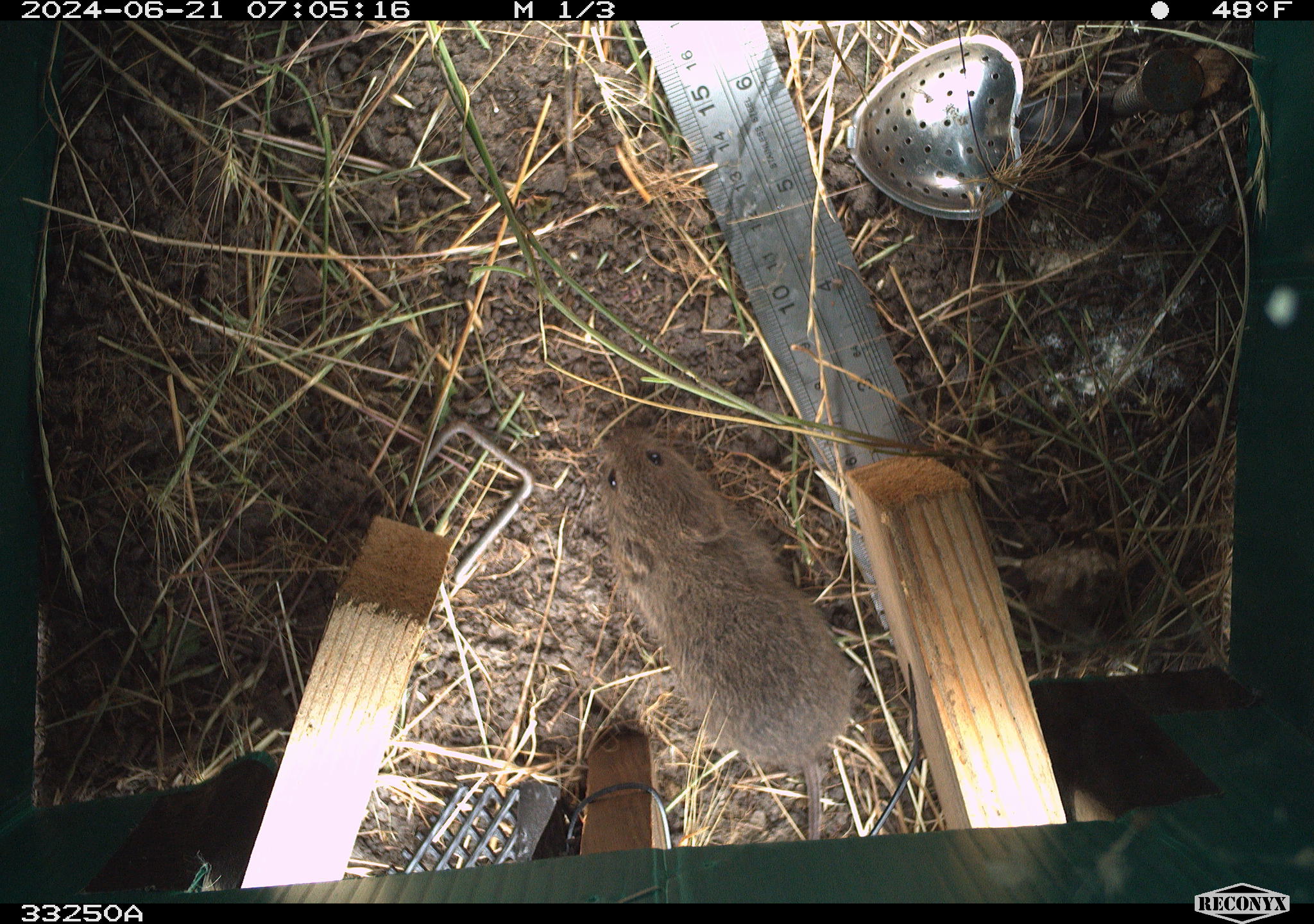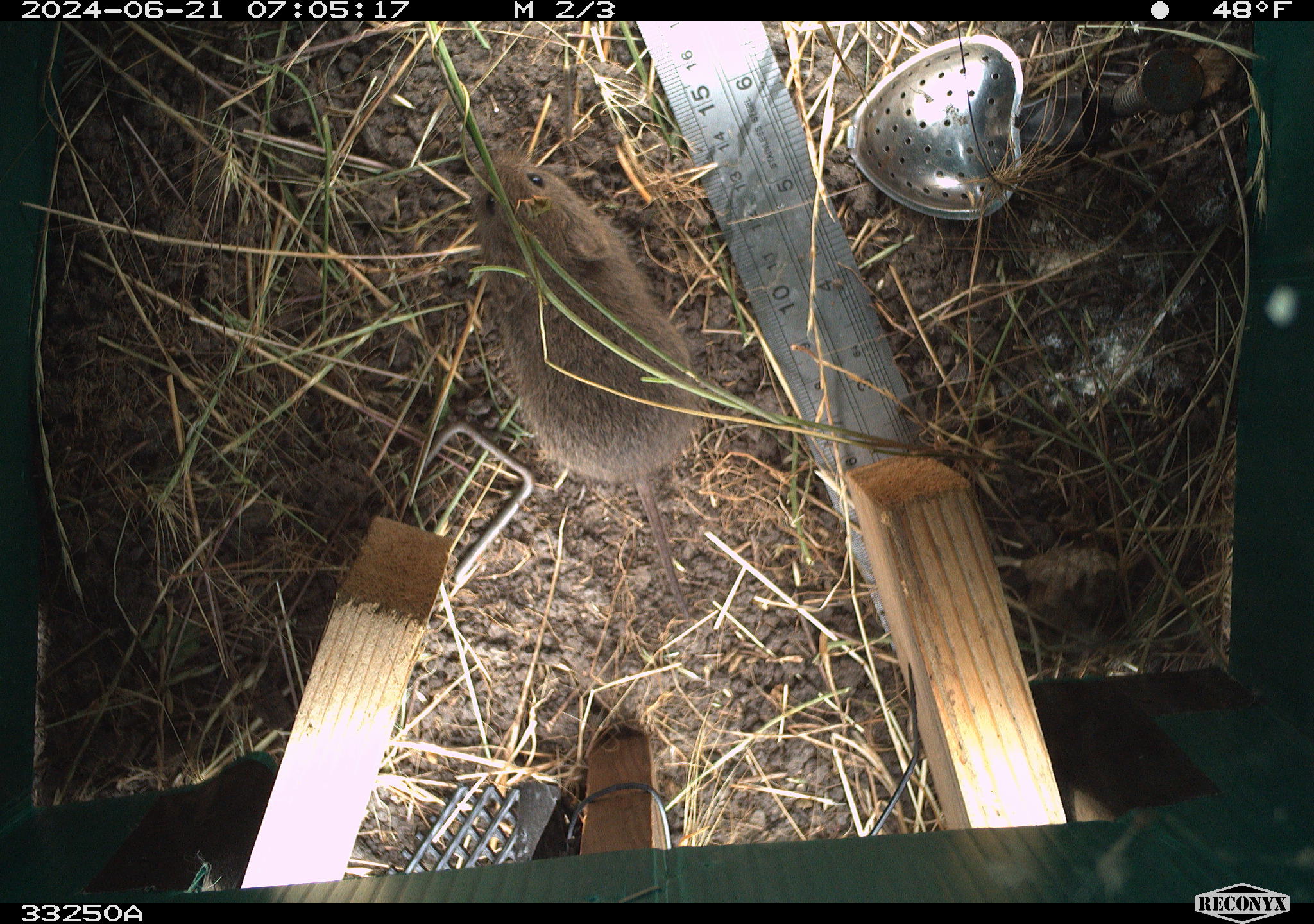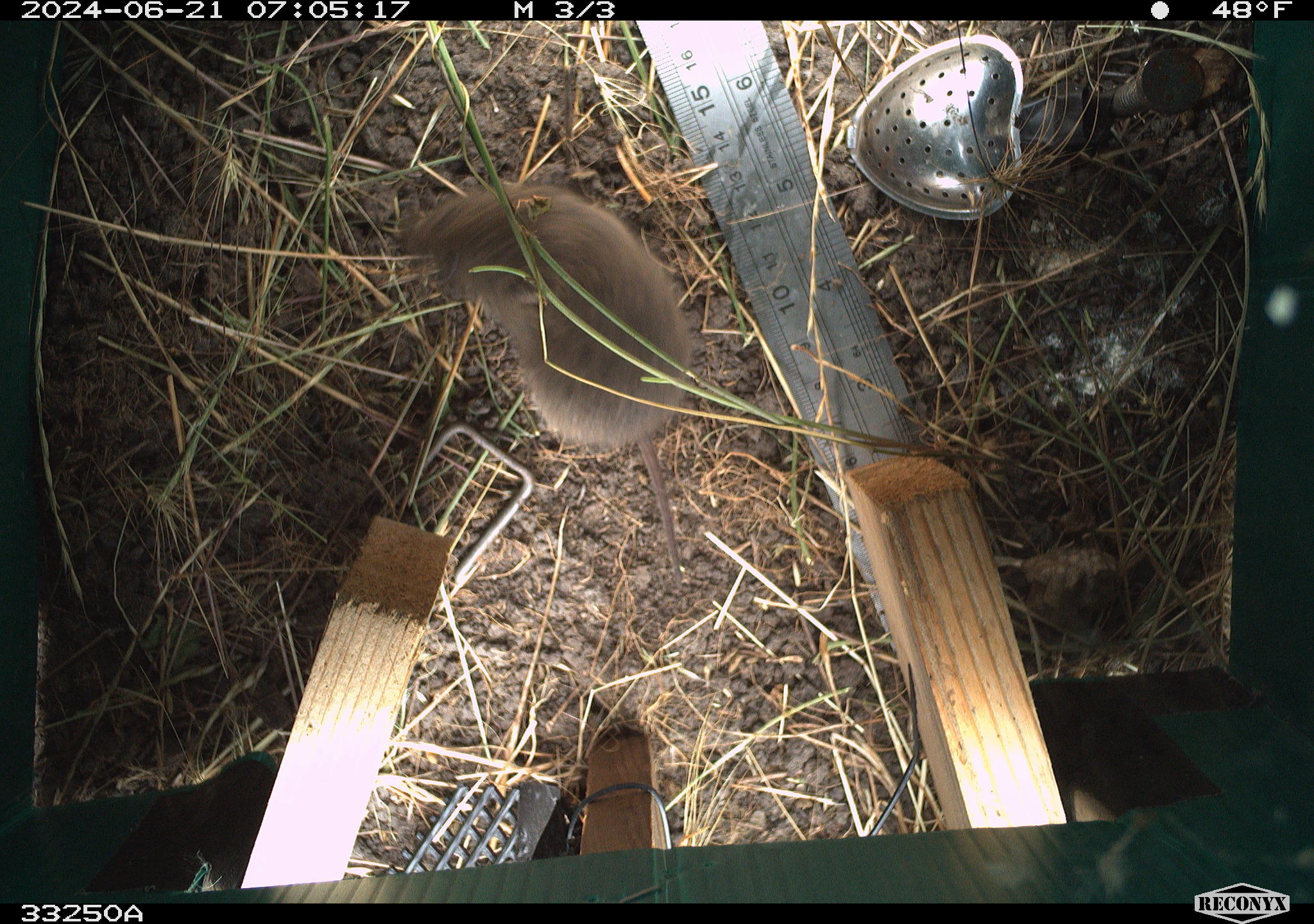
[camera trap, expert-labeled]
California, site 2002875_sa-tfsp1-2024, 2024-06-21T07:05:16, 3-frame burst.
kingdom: Animalia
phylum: Chordata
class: Mammalia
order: Rodentia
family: Cricetidae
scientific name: Arvicolinae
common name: voles, lemmings, and muskrats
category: arvicolinae subfamily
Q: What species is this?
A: Arvicolinae subfamily (voles, lemmings, and muskrats) (Arvicolinae).